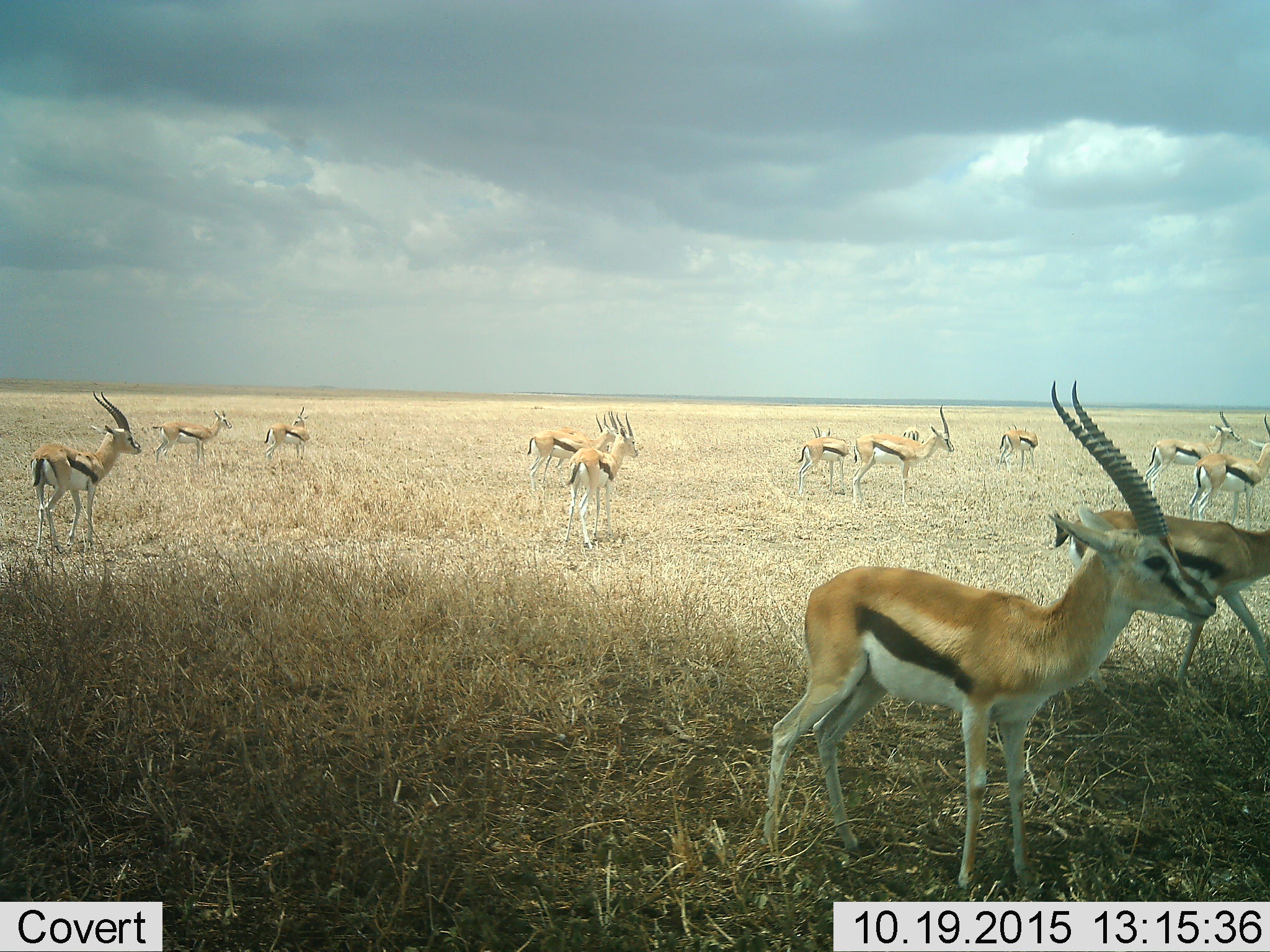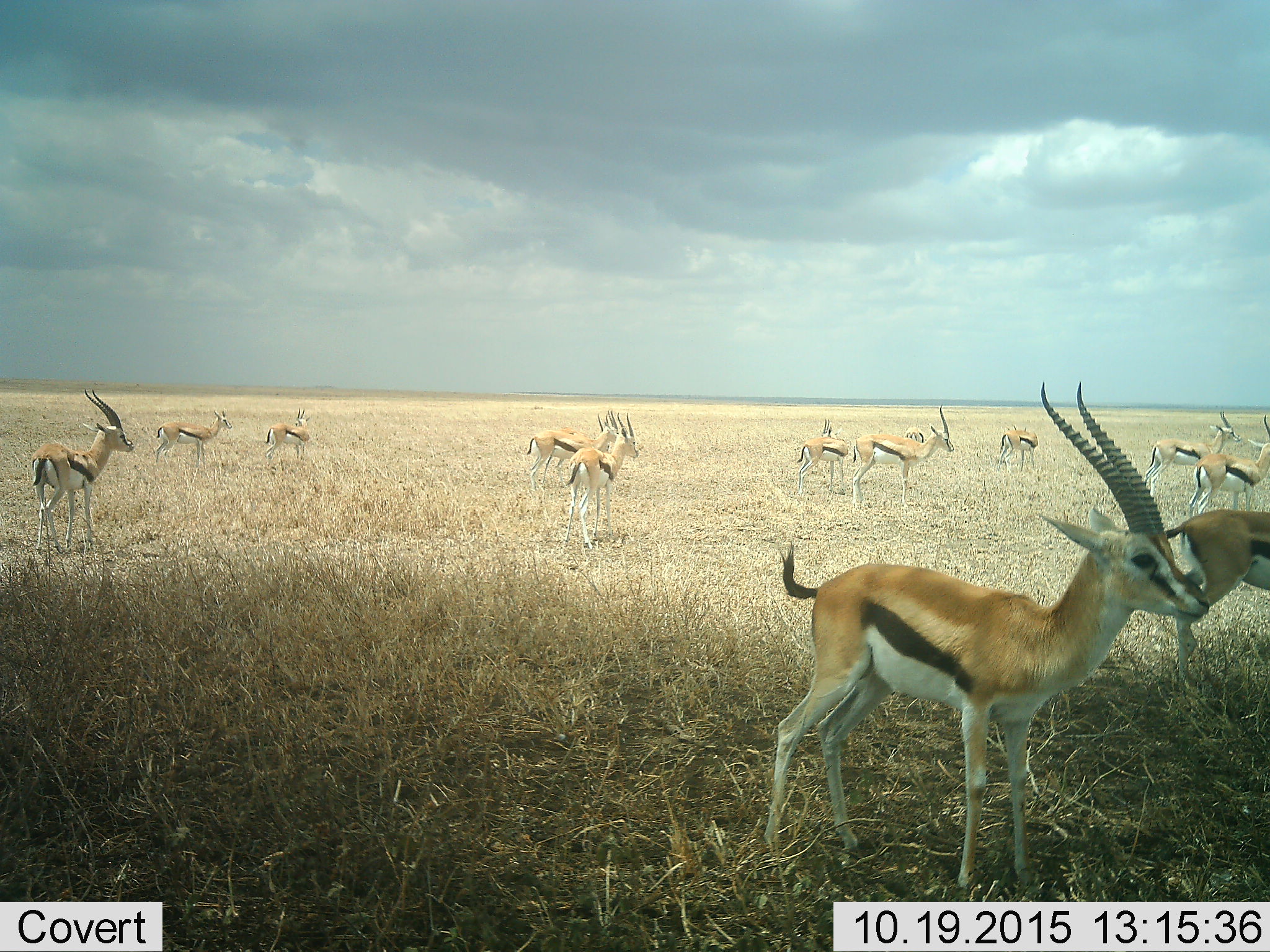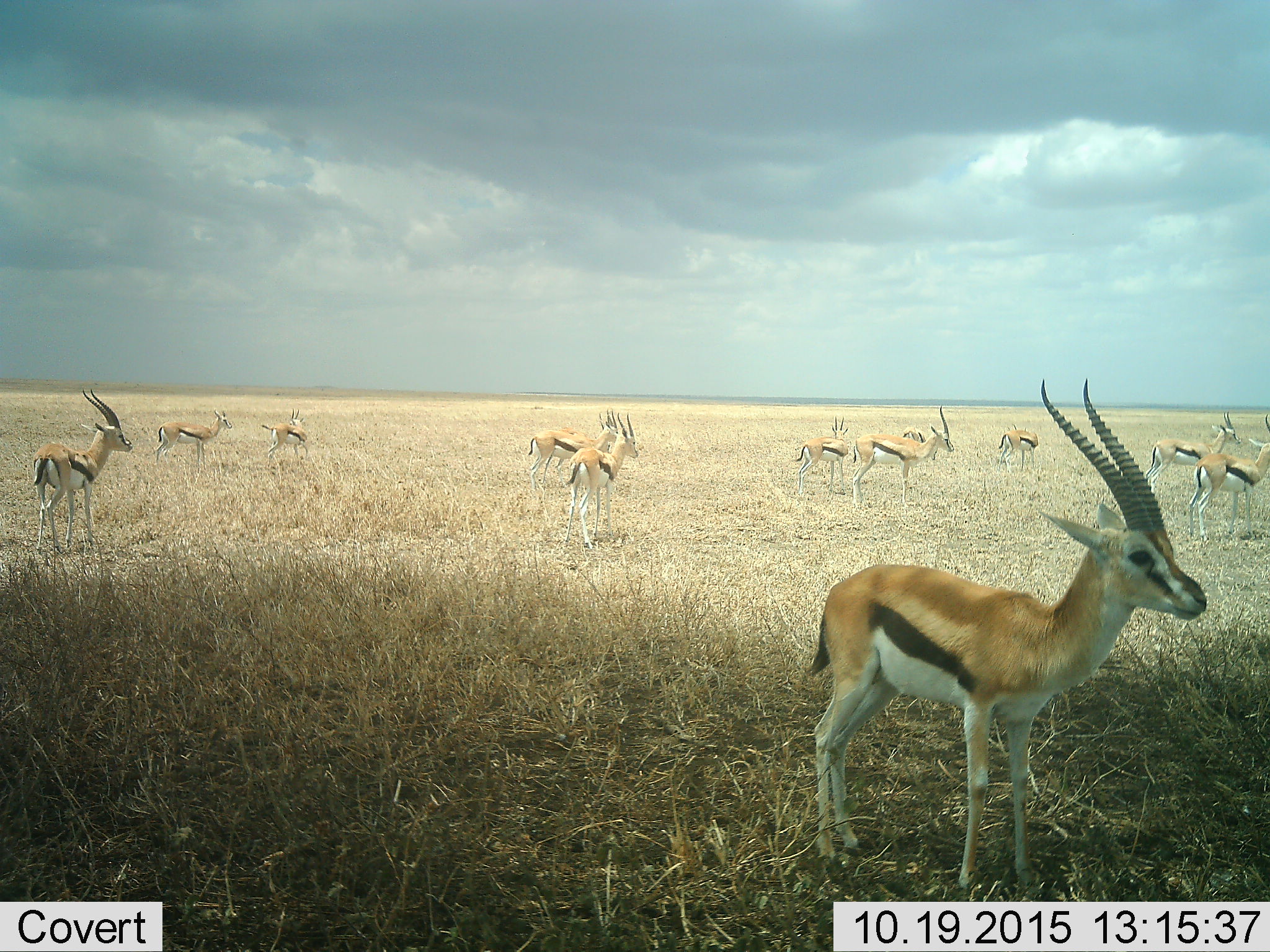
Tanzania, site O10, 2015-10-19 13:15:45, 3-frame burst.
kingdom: Animalia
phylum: Chordata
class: Mammalia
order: Artiodactyla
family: Bovidae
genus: Eudorcas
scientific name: Eudorcas thomsonii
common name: thomson's gazelle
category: gazellethomsons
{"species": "gazellethomsons (thomson's gazelle) (Eudorcas thomsonii)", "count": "11-50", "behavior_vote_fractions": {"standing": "100%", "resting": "0%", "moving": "67%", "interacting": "0%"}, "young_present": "33%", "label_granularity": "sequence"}